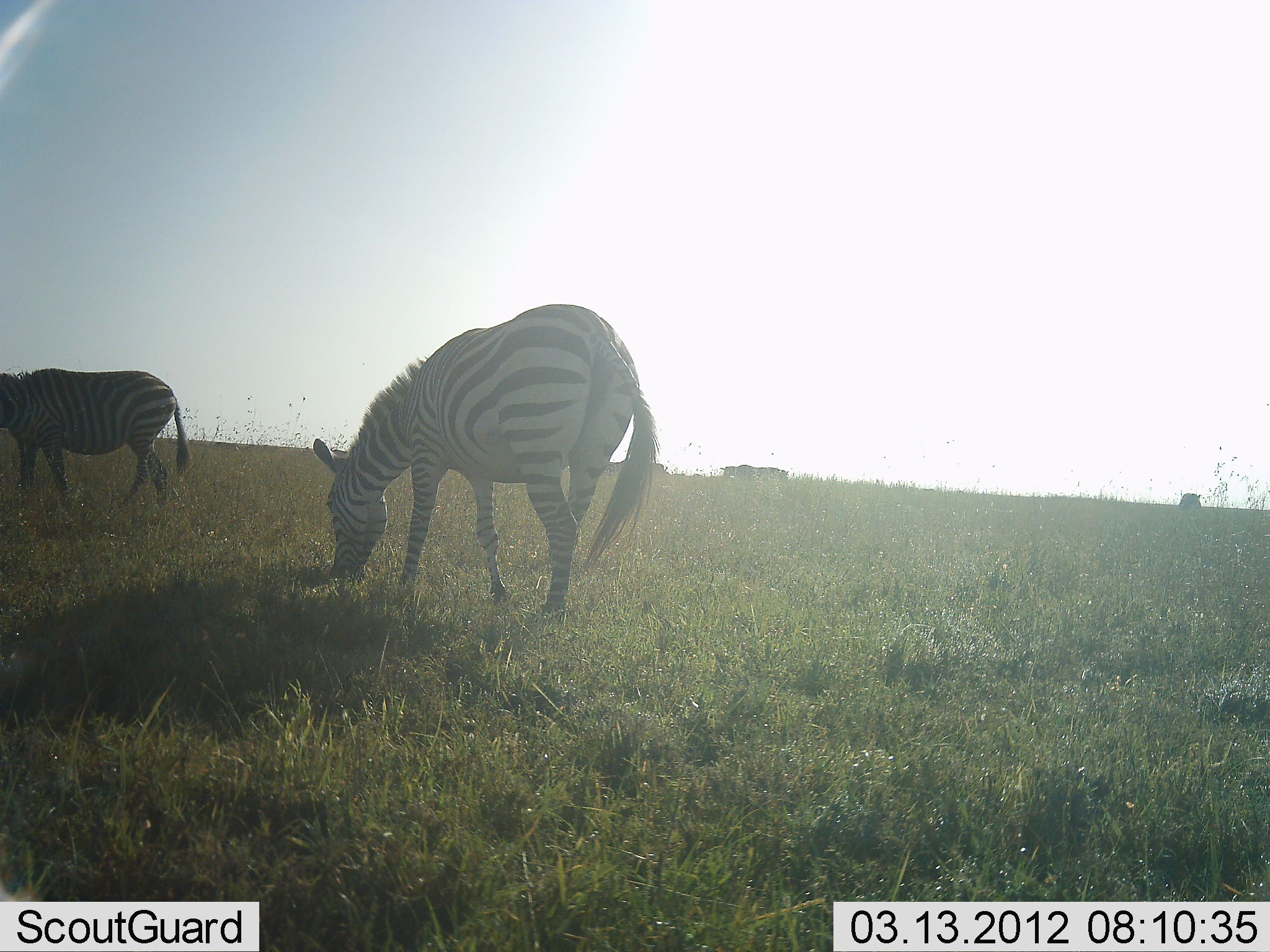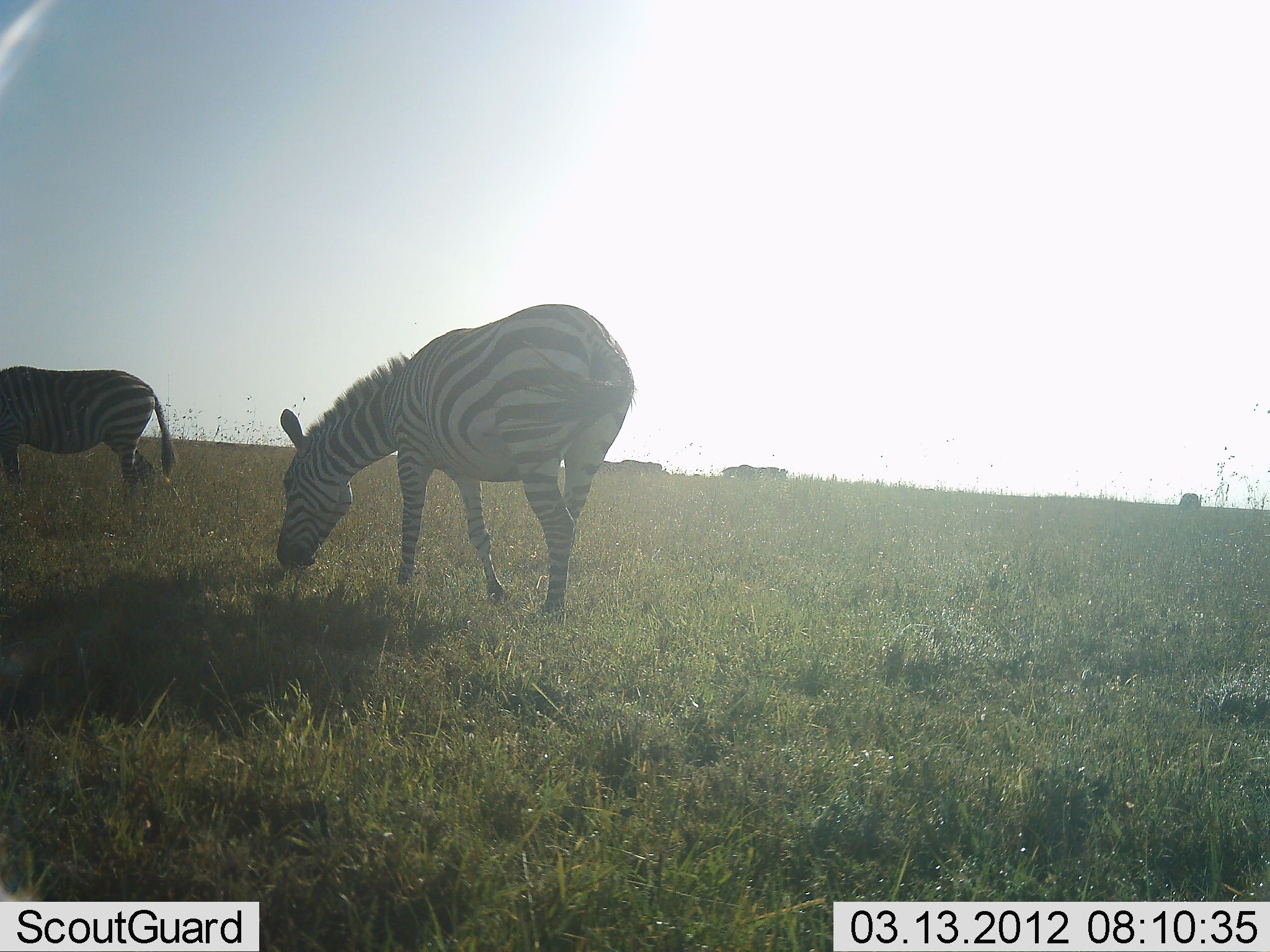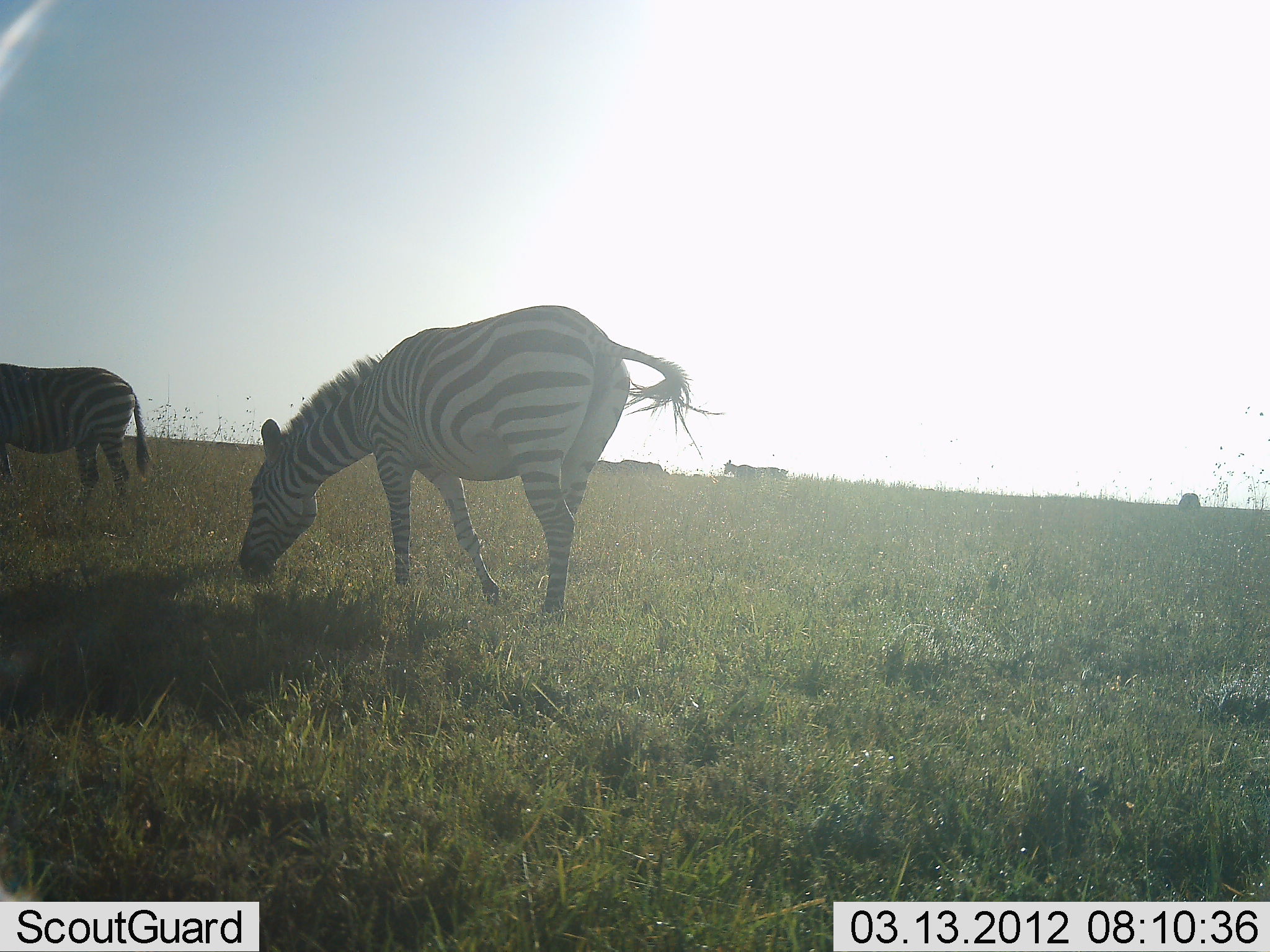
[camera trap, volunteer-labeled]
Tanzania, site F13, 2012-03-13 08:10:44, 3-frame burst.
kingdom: Animalia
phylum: Chordata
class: Mammalia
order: Perissodactyla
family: Equidae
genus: Equus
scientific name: Equus quagga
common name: plains zebra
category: zebra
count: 2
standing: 28%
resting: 0%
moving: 10%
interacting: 0%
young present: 0%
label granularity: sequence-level